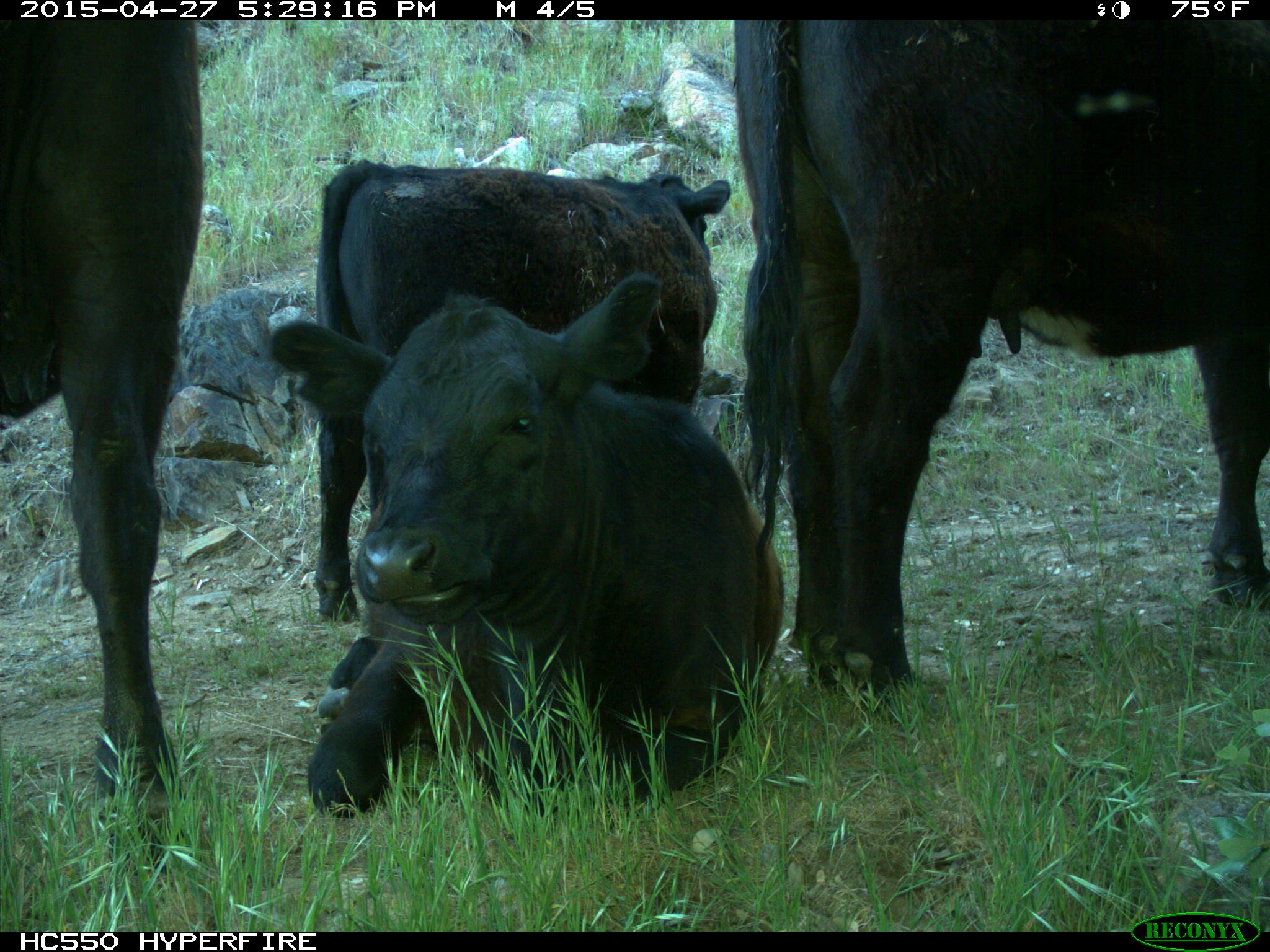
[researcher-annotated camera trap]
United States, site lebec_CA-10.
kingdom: Animalia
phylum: Chordata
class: Mammalia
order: Artiodactyla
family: Bovidae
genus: Bos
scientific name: Bos taurus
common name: domestic cow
Bos taurus (domestic cow).